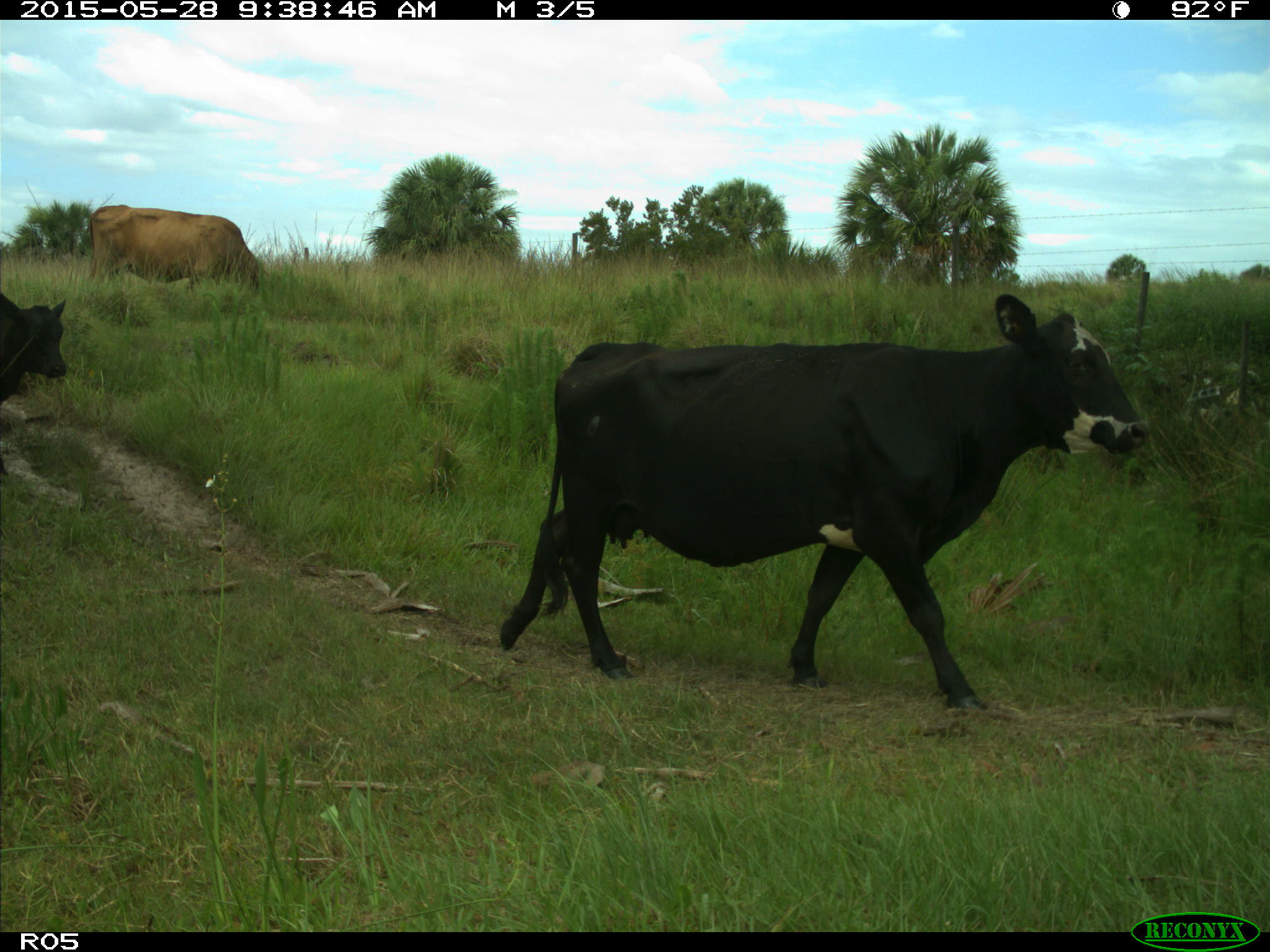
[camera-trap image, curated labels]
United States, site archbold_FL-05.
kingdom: Animalia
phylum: Chordata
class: Mammalia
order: Artiodactyla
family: Bovidae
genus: Bos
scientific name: Bos taurus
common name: domestic cow